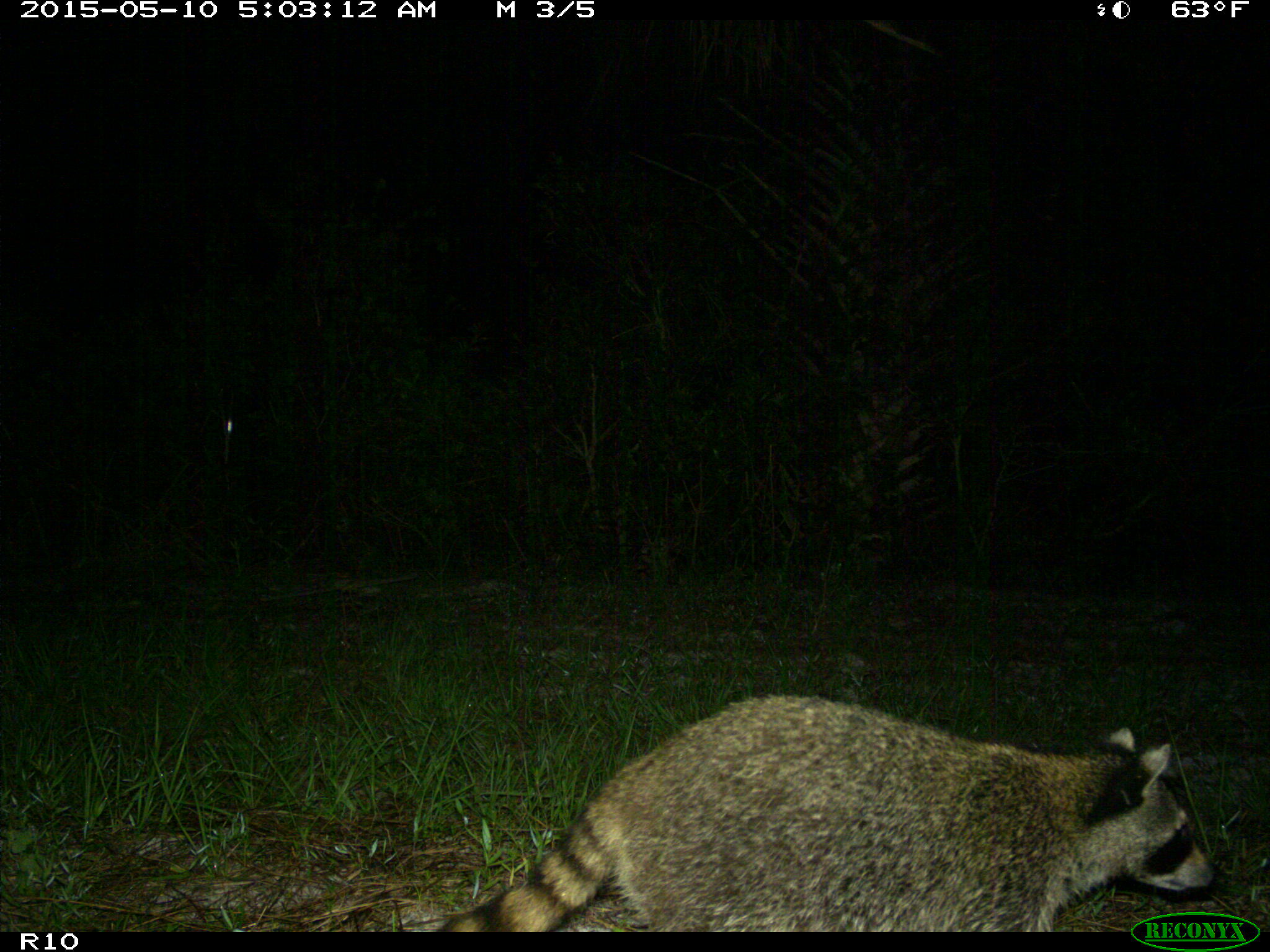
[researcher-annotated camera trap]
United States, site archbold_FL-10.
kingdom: Animalia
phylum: Chordata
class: Mammalia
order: Carnivora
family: Procyonidae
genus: Procyon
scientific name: Procyon lotor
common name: common raccoon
Procyon lotor (common raccoon).